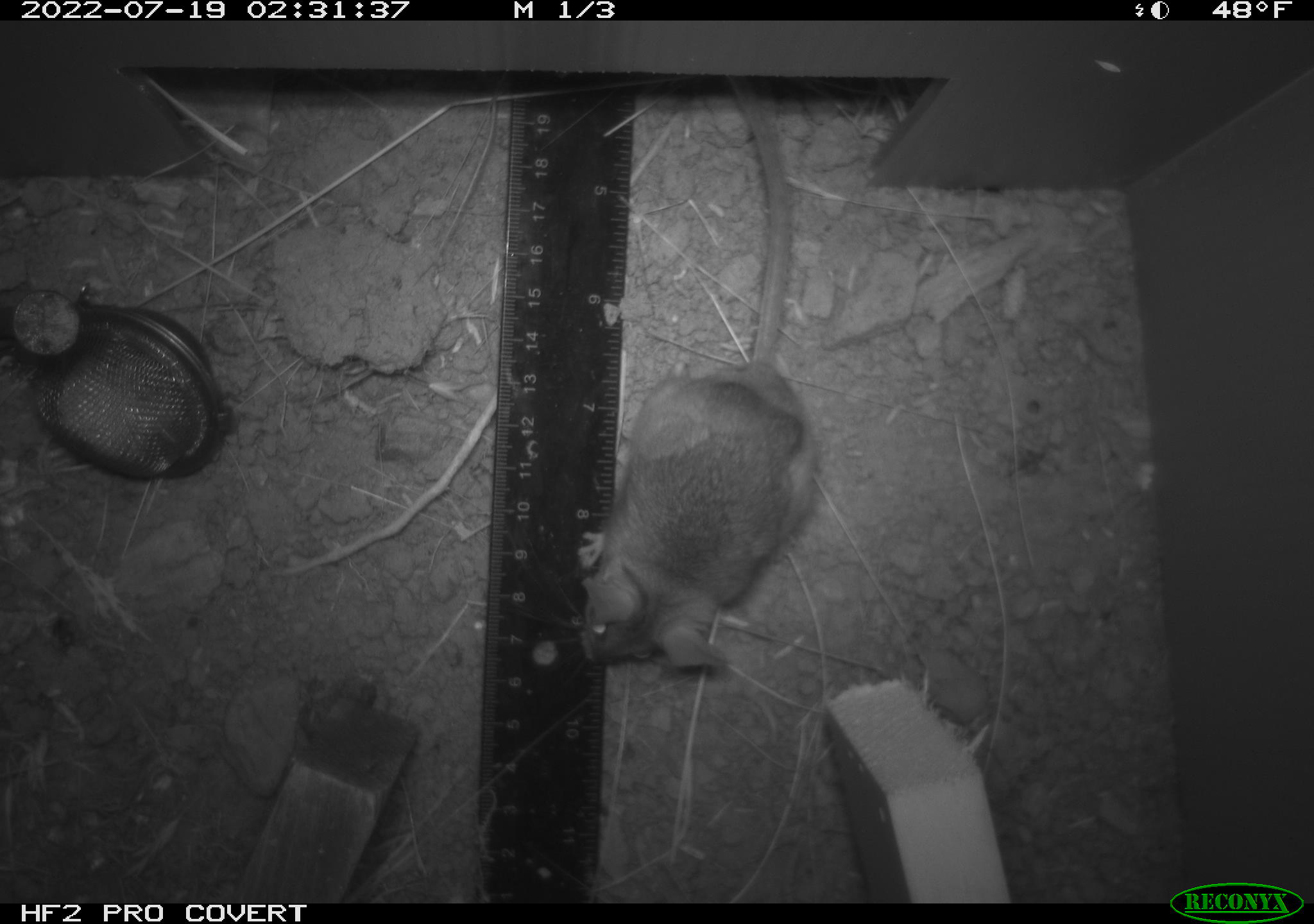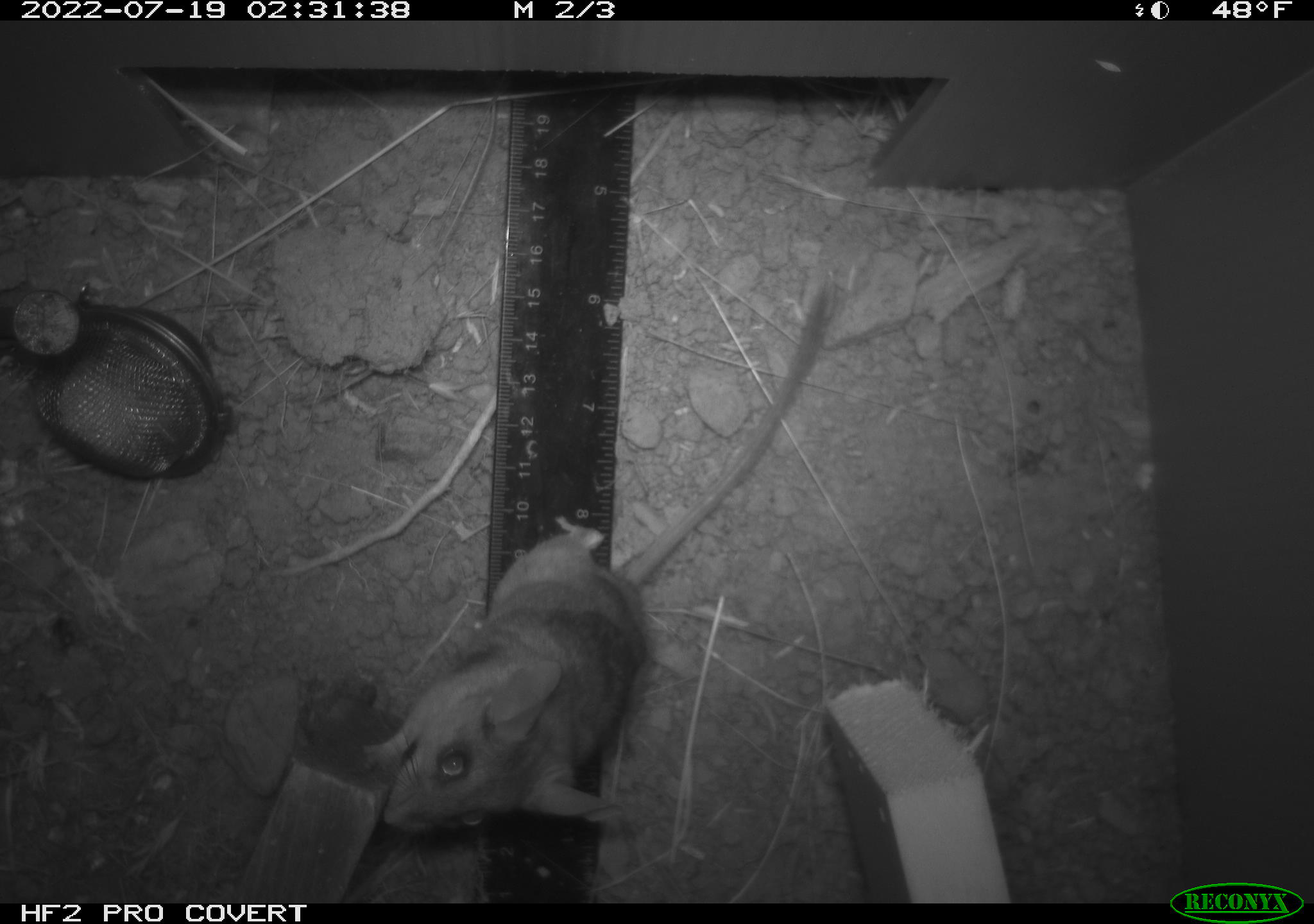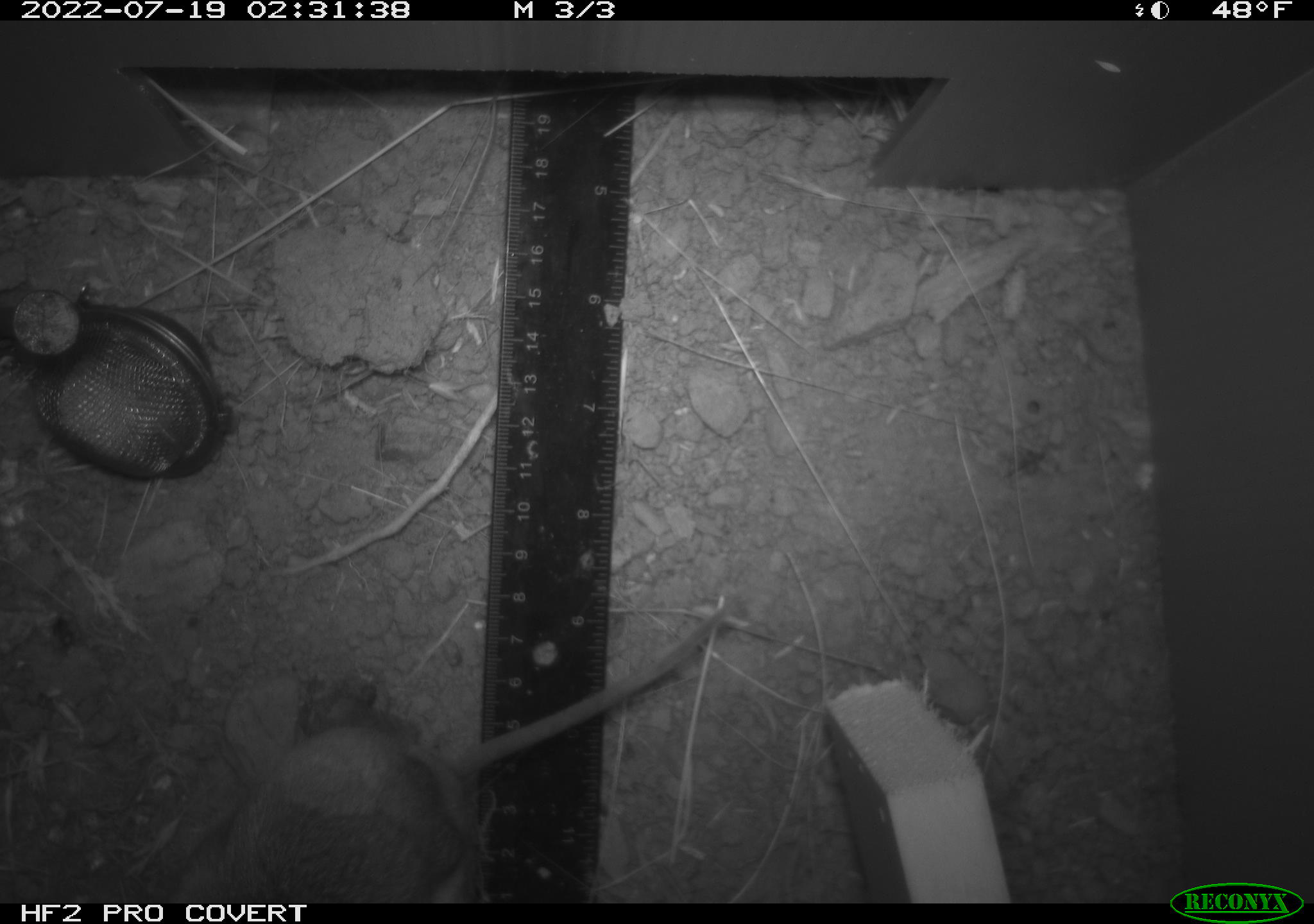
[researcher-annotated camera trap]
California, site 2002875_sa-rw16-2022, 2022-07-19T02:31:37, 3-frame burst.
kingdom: Animalia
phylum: Chordata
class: Mammalia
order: Rodentia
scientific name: Rodentia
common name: mouse species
Mouse species (Rodentia).